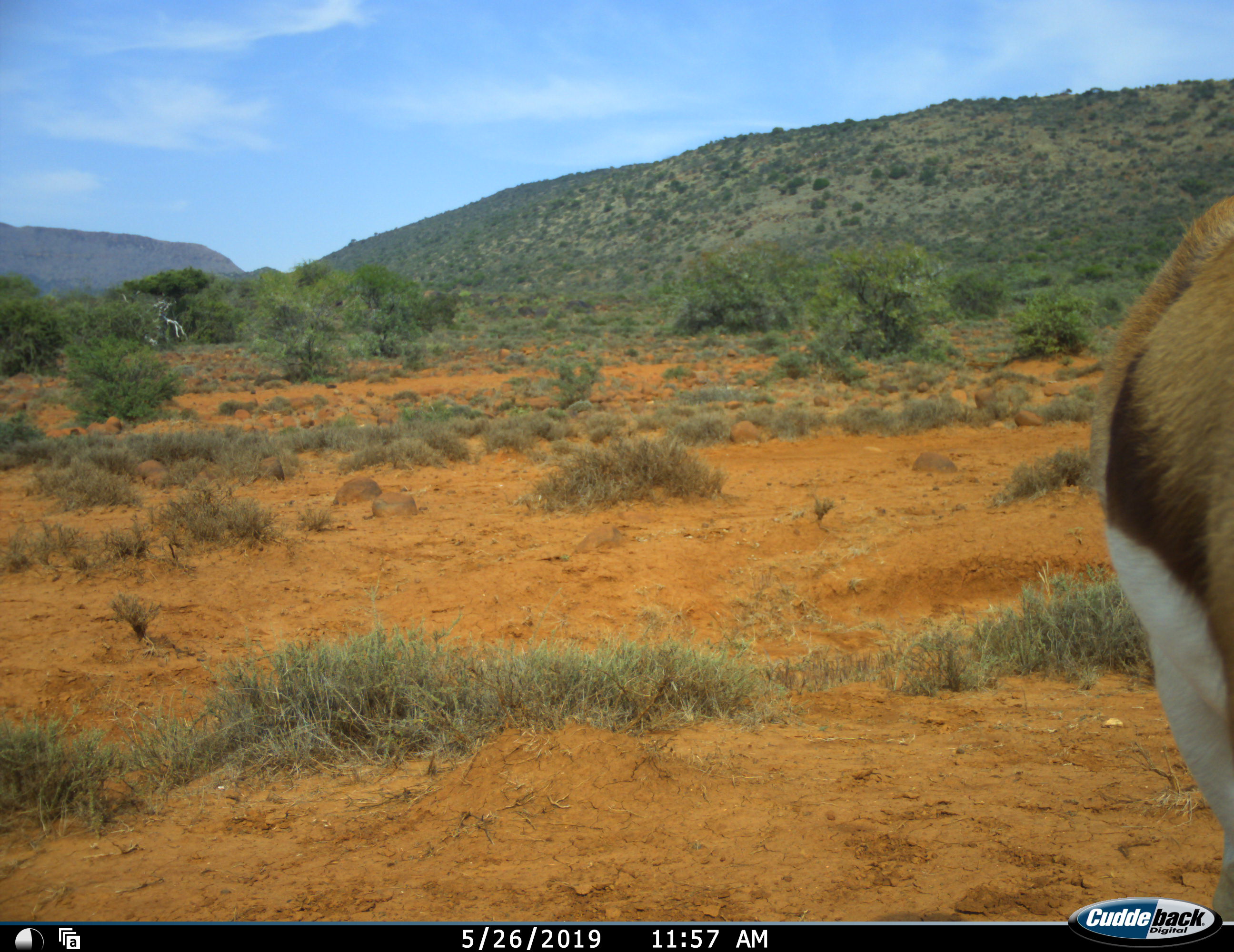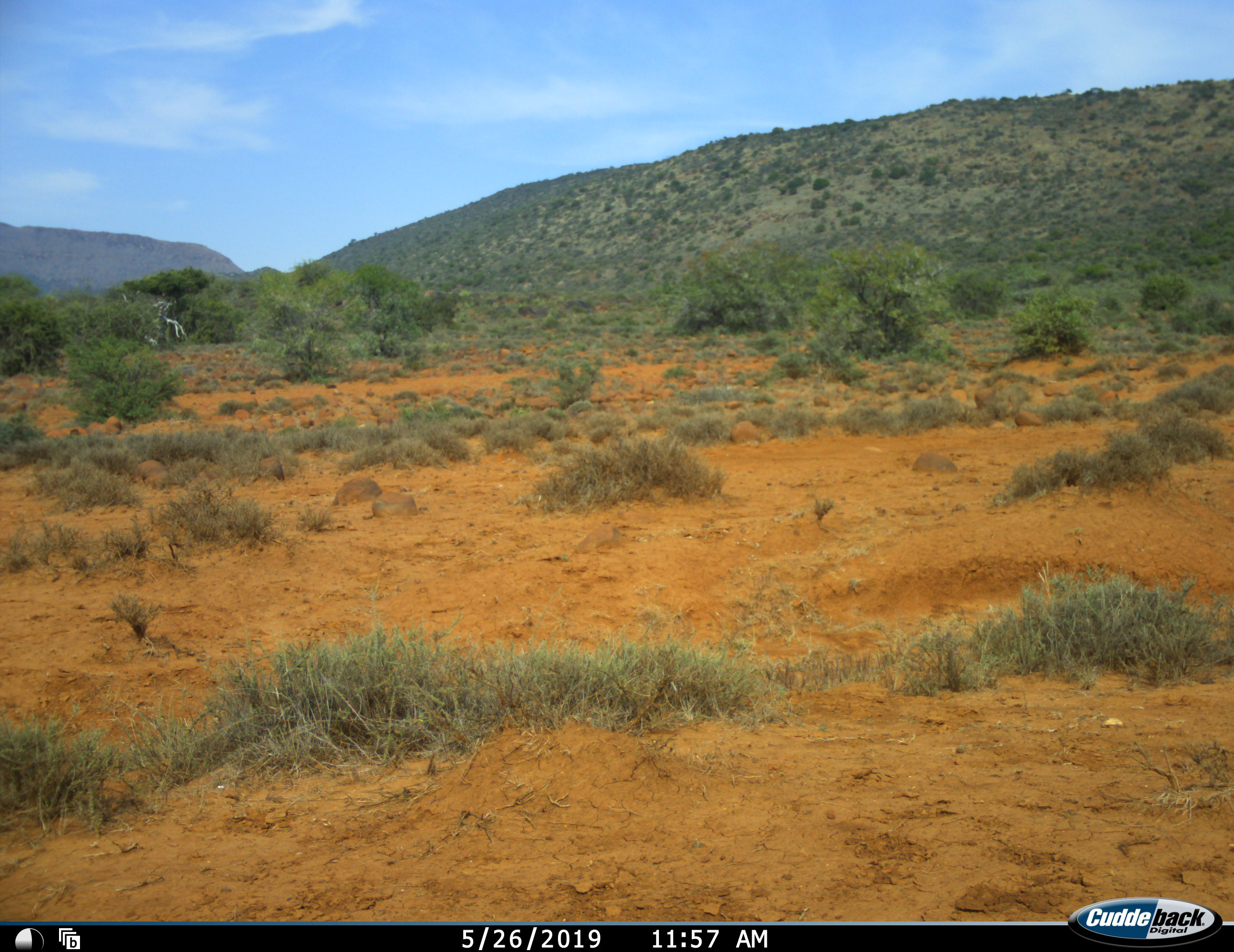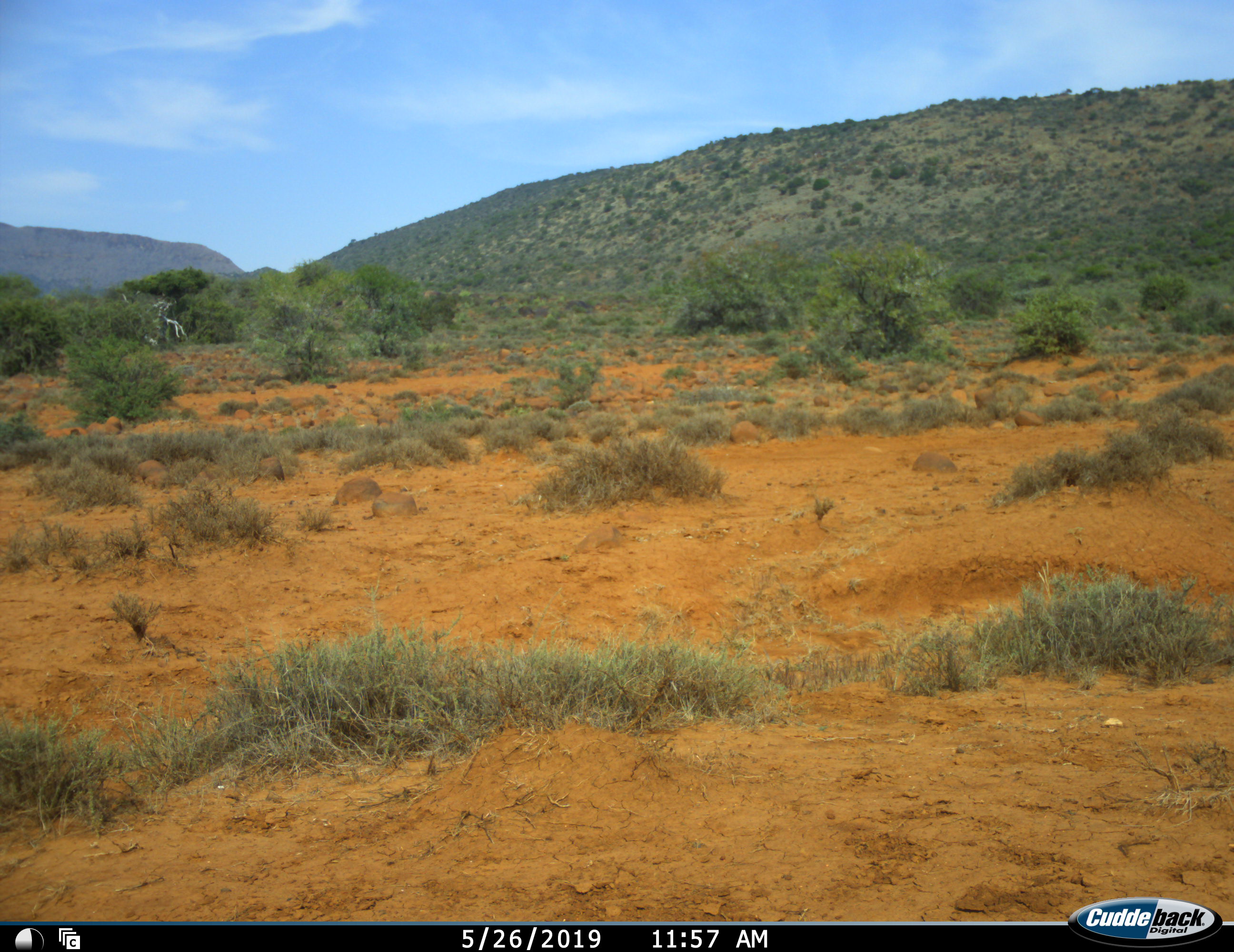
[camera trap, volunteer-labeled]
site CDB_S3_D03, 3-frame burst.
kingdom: Animalia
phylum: Chordata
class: Mammalia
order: Artiodactyla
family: Bovidae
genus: Antidorcas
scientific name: Antidorcas marsupialis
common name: springbok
Springbok (Antidorcas marsupialis), count 1. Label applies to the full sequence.